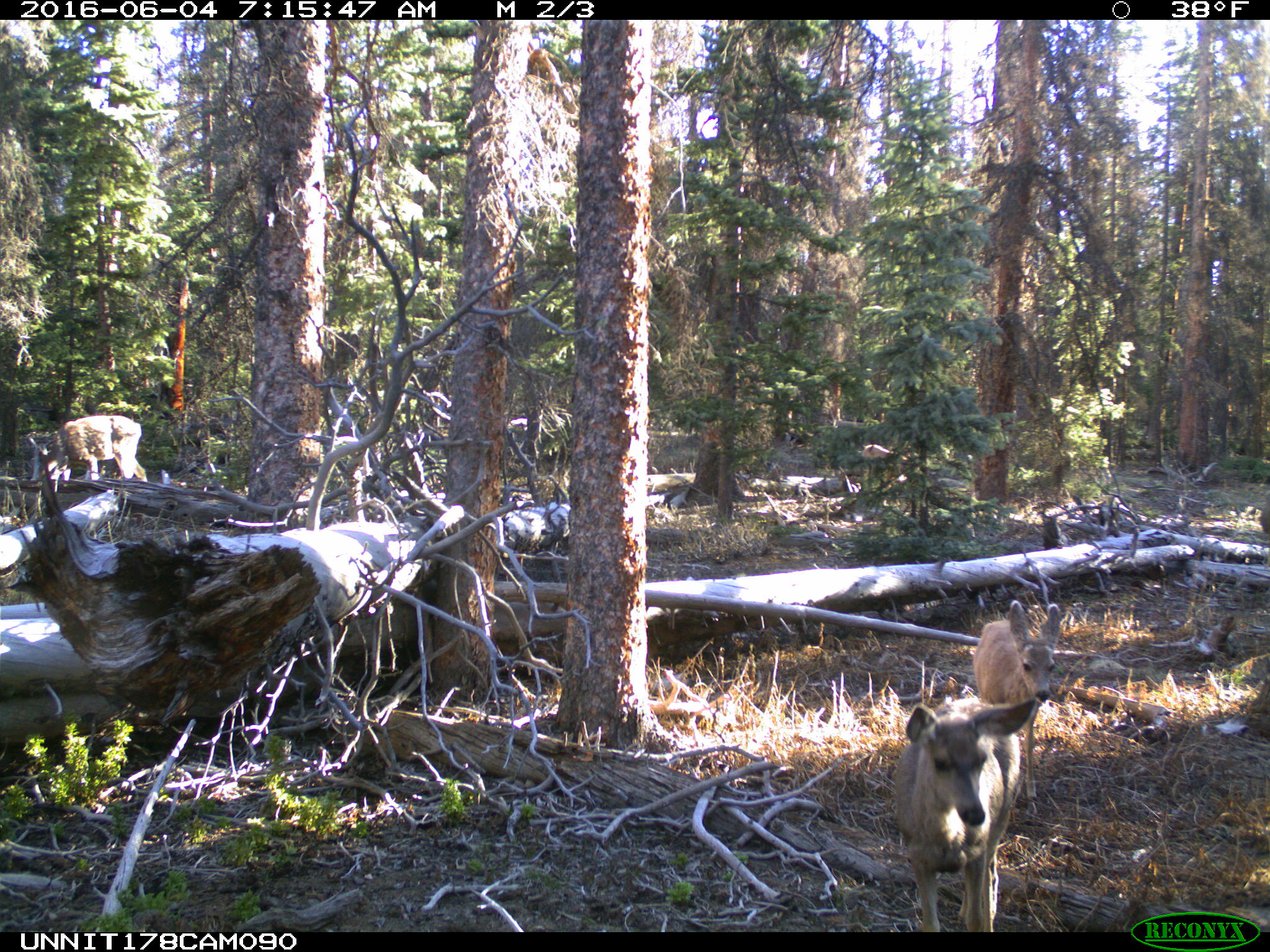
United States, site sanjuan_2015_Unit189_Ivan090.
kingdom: Animalia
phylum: Chordata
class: Mammalia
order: Artiodactyla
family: Cervidae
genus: Odocoileus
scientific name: Odocoileus hemionus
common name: mule deer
Odocoileus hemionus (mule deer).